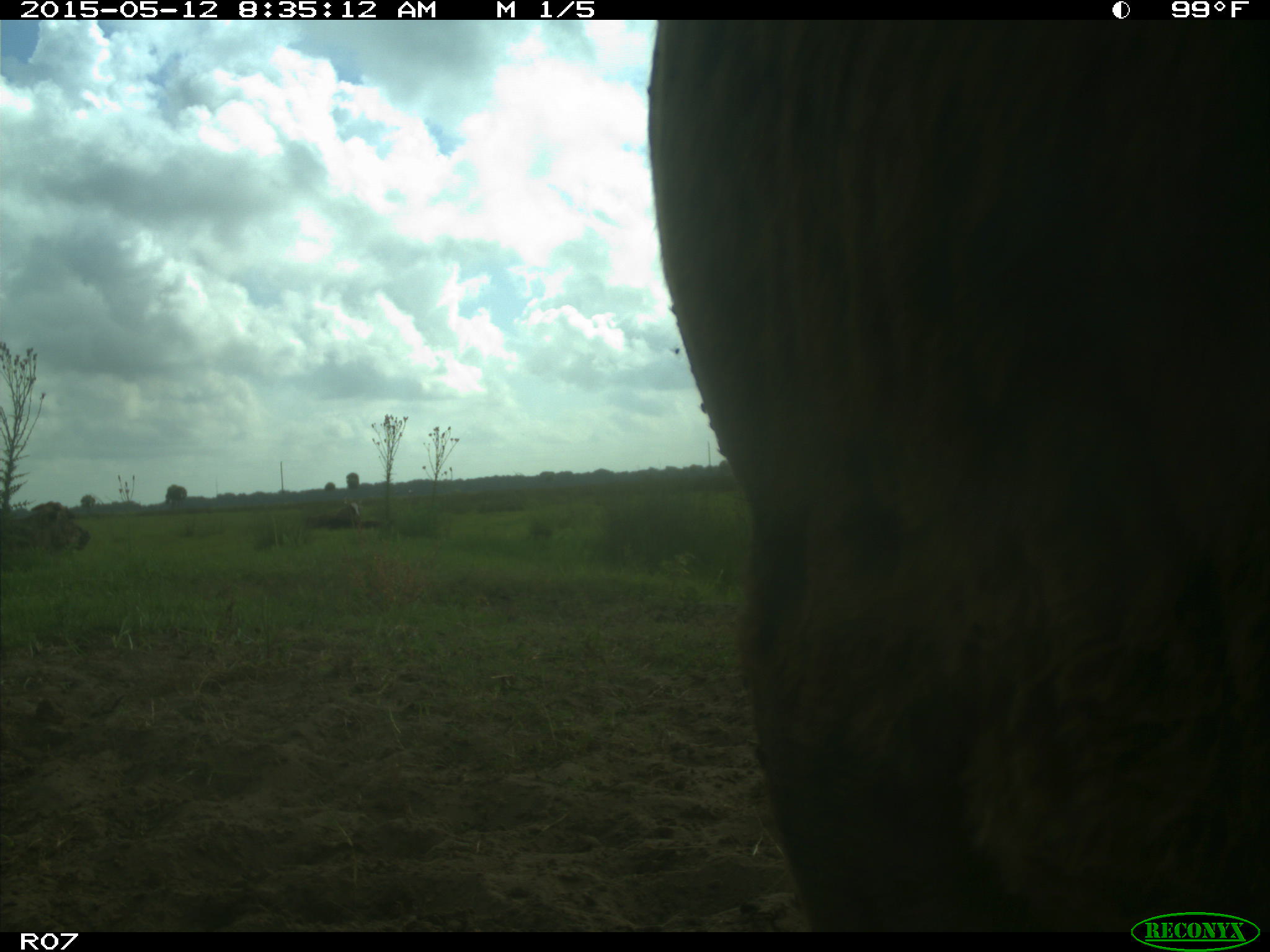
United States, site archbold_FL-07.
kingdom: Animalia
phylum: Chordata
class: Mammalia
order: Artiodactyla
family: Bovidae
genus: Bos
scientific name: Bos taurus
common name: domestic cow